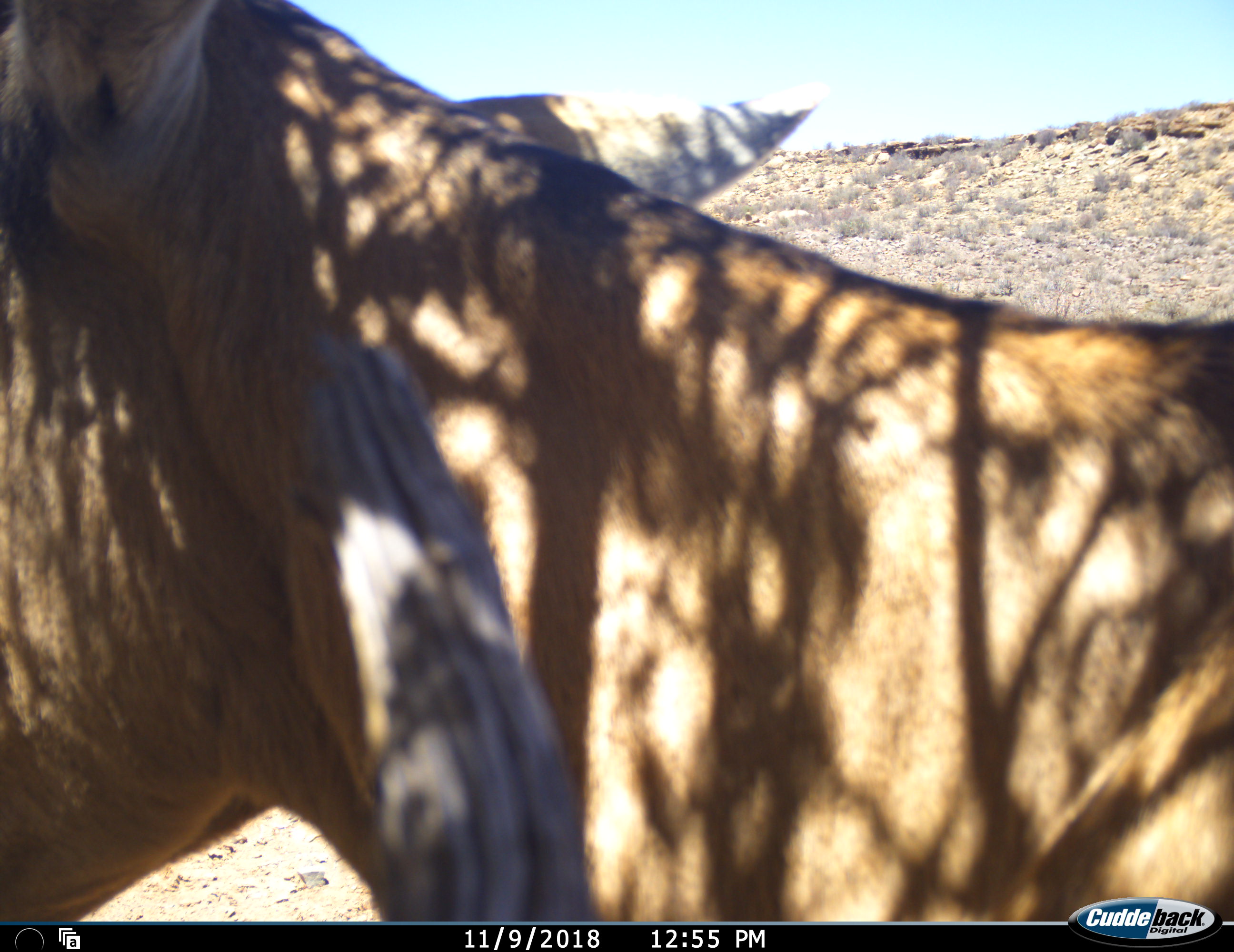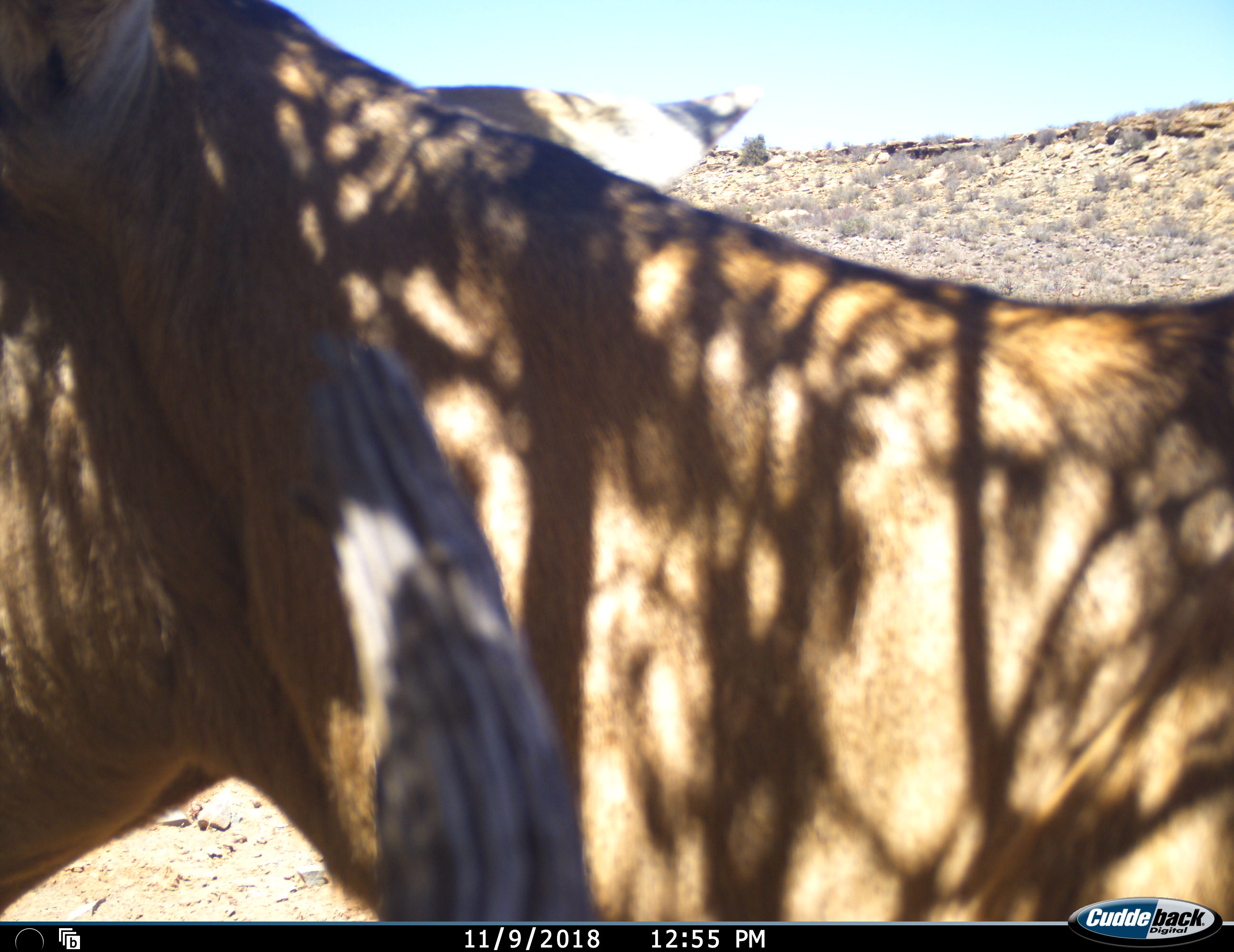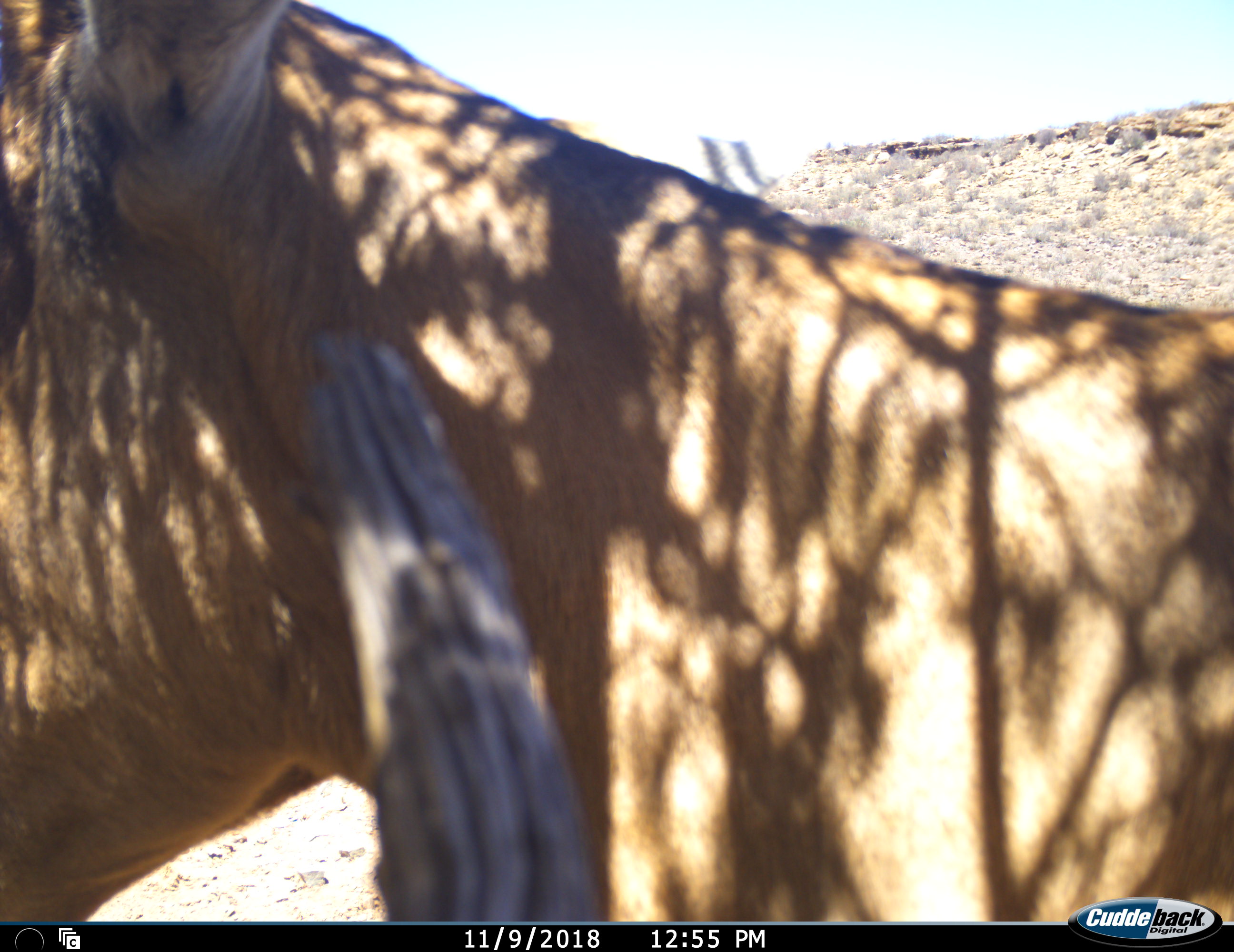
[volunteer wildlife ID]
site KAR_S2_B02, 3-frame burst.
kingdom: Animalia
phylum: Chordata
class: Mammalia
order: Artiodactyla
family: Bovidae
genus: Alcelaphus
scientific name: Alcelaphus buselaphus caama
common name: red hartebeest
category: hartebeestred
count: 1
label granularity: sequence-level